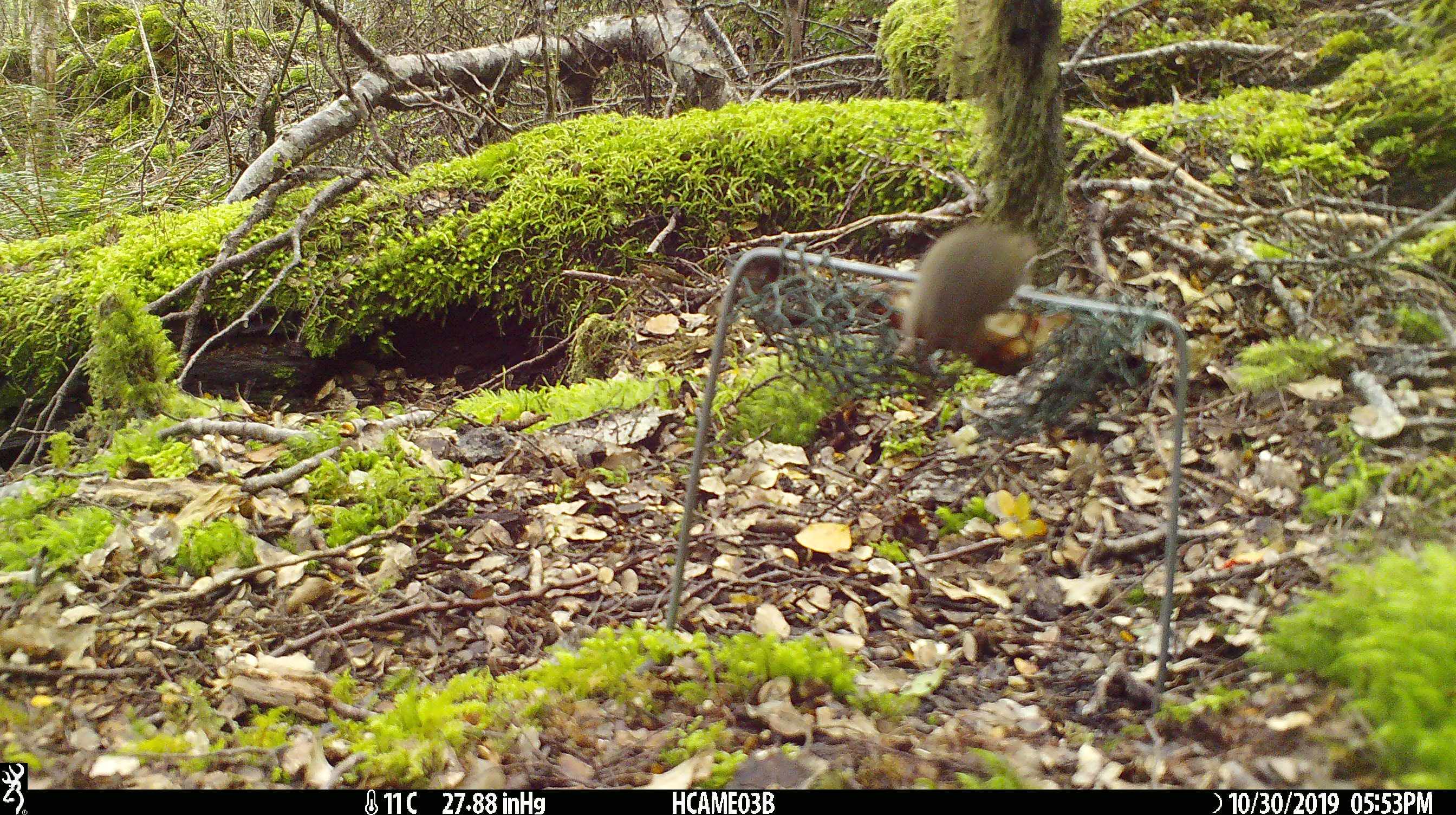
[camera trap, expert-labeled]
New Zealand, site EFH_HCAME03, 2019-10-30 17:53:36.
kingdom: Animalia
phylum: Chordata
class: Mammalia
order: Rodentia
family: Muridae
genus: Mus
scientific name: Mus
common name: mouse